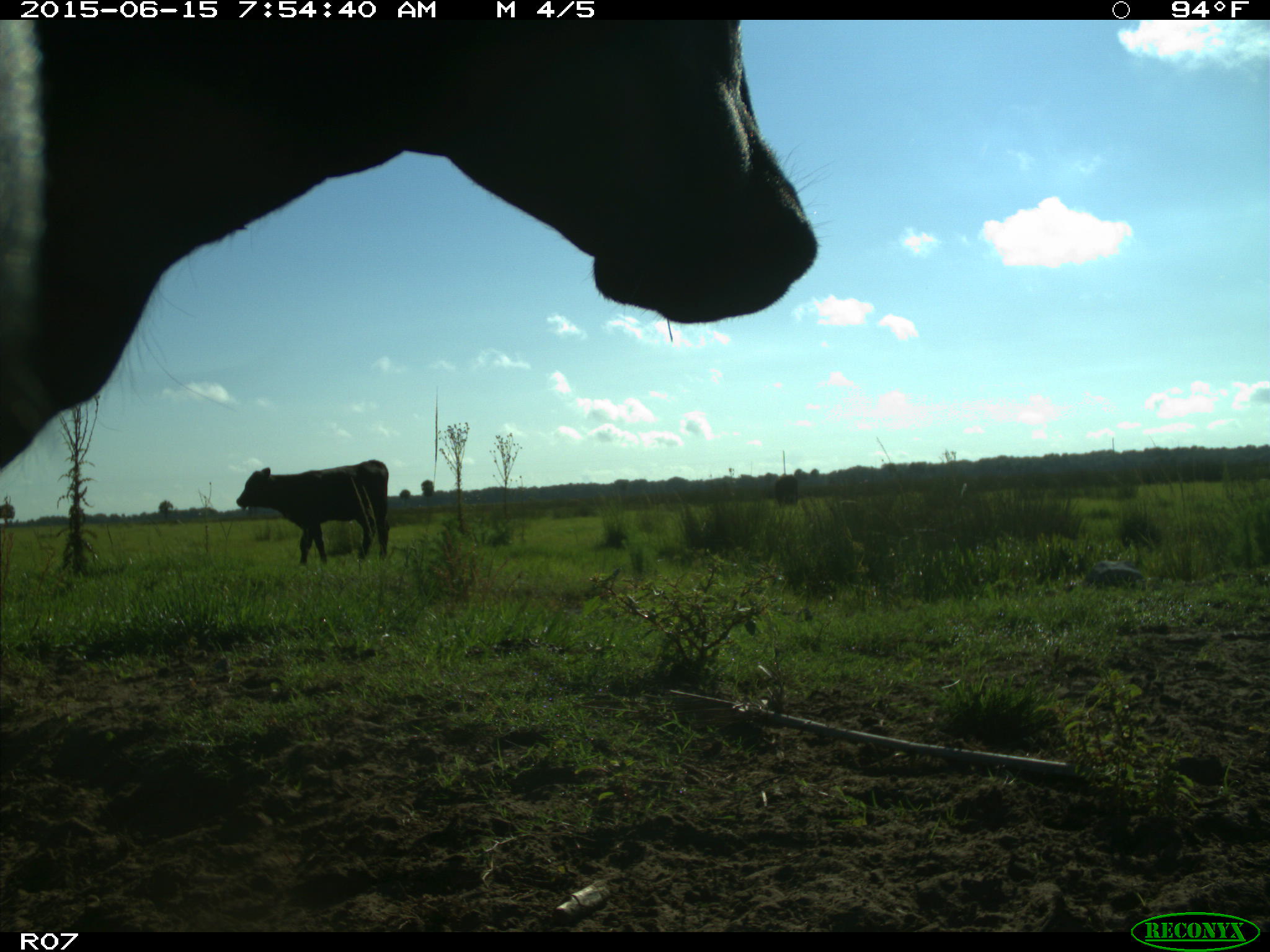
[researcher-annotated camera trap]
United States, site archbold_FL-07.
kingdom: Animalia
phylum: Chordata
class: Mammalia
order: Artiodactyla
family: Bovidae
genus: Bos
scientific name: Bos taurus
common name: domestic cow